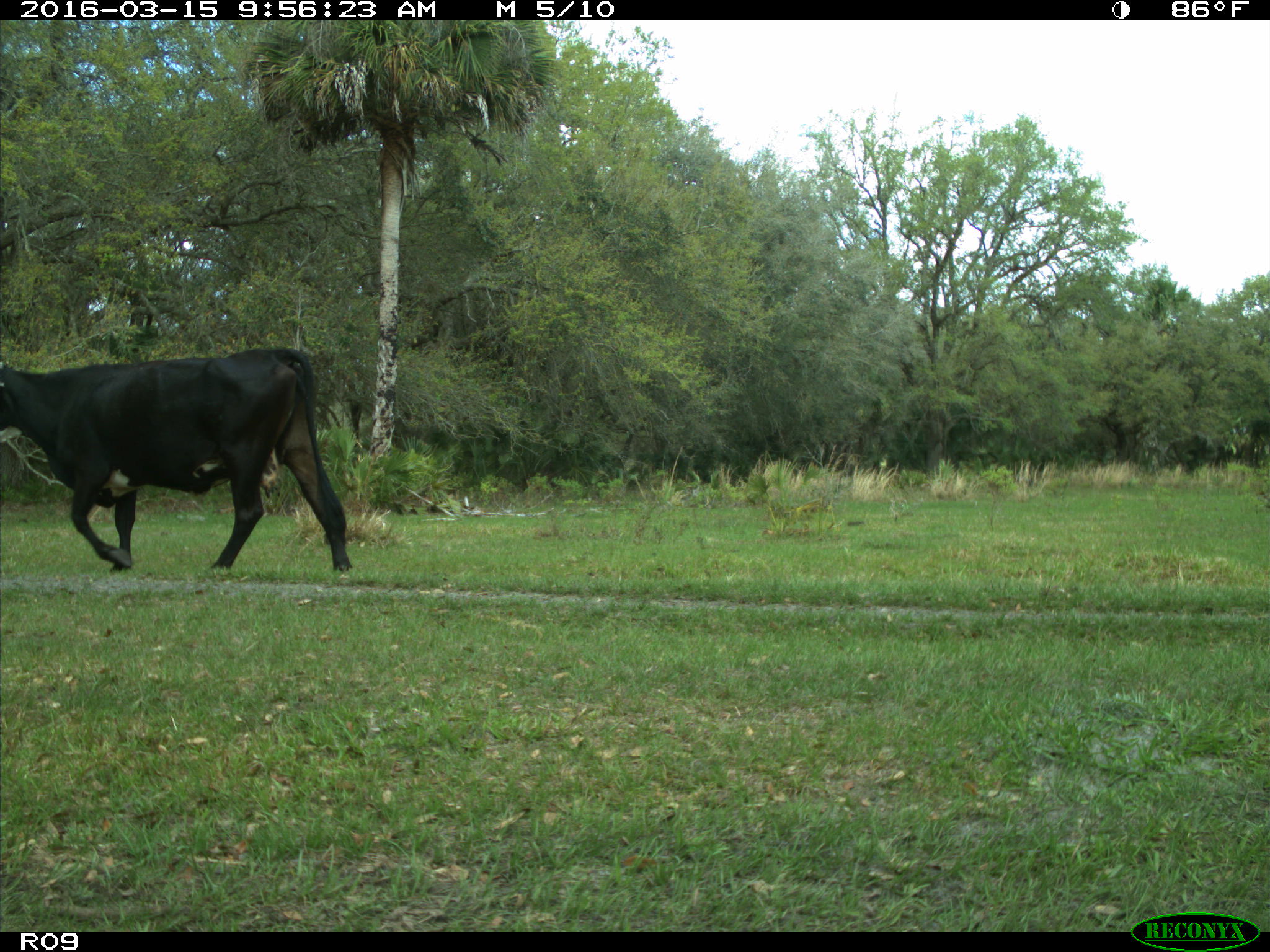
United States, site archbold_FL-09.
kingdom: Animalia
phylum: Chordata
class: Mammalia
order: Artiodactyla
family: Bovidae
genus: Bos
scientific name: Bos taurus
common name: domestic cow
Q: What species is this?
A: Bos taurus (domestic cow).